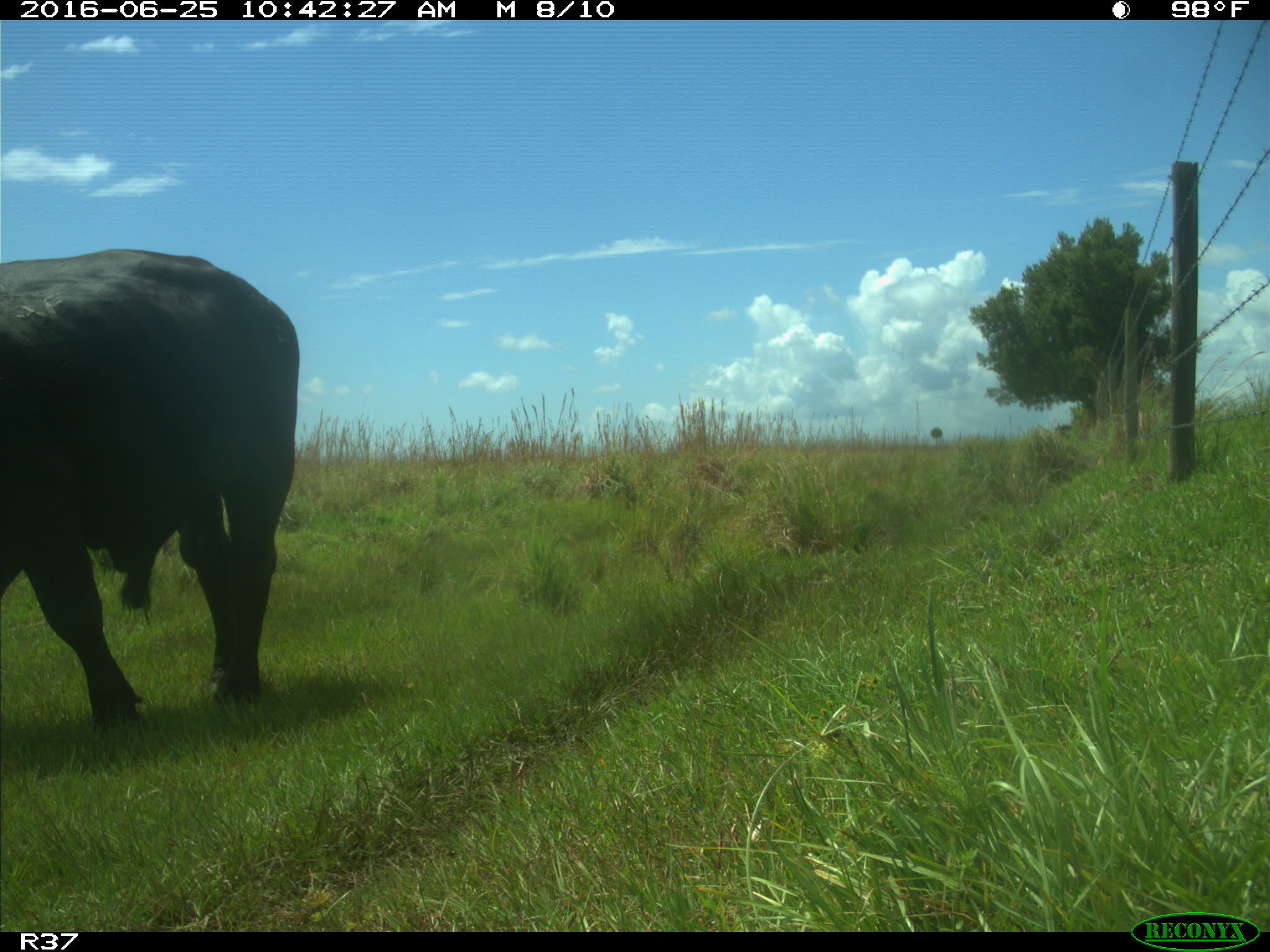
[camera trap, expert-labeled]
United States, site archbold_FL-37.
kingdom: Animalia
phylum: Chordata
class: Mammalia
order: Artiodactyla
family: Bovidae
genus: Bos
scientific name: Bos taurus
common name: domestic cow